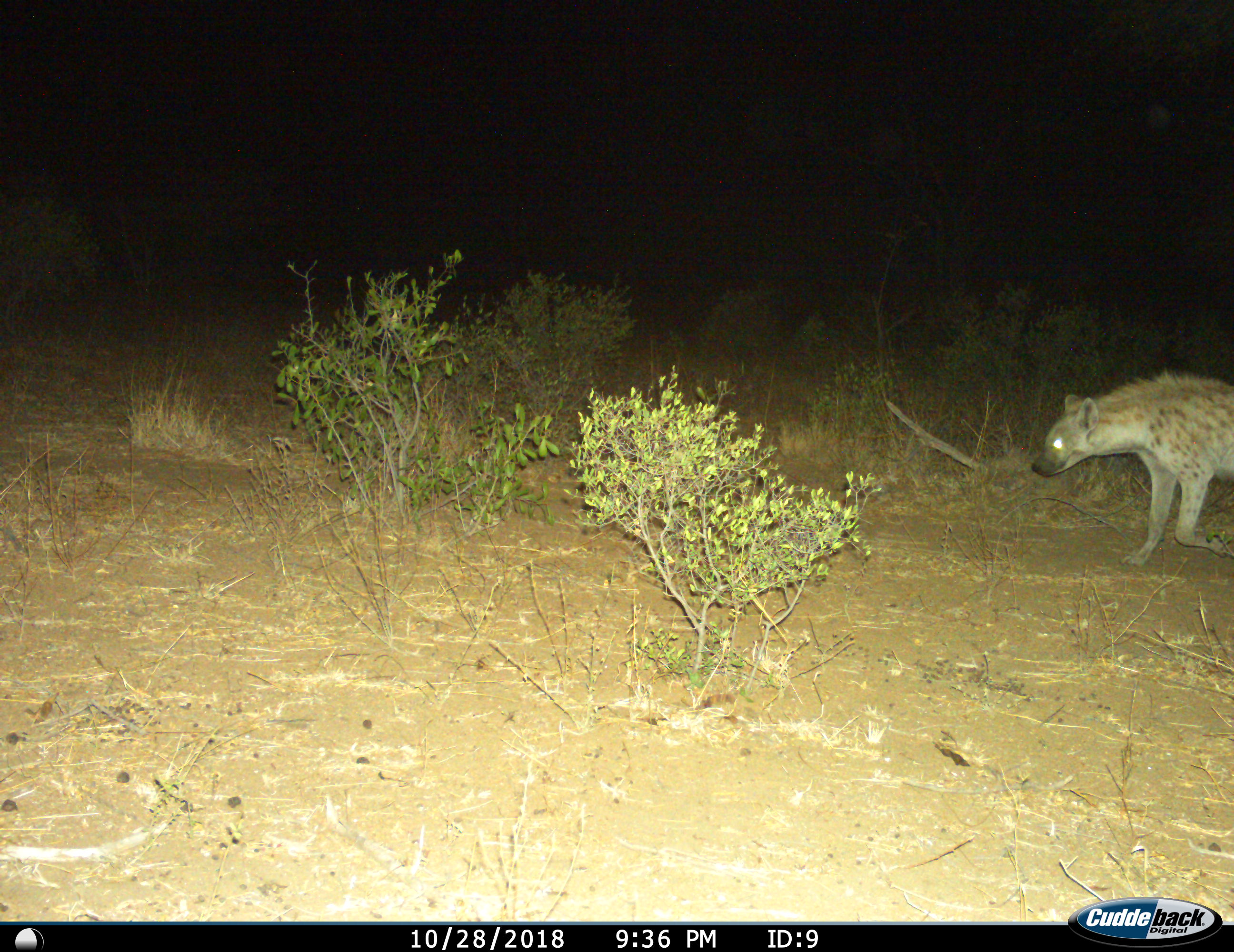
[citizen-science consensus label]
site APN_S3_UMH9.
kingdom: Animalia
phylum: Chordata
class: Mammalia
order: Carnivora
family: Hyaenidae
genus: Crocuta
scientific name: Crocuta crocuta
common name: spotted hyena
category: hyenaspotted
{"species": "hyenaspotted (spotted hyena) (Crocuta crocuta)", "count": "1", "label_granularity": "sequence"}